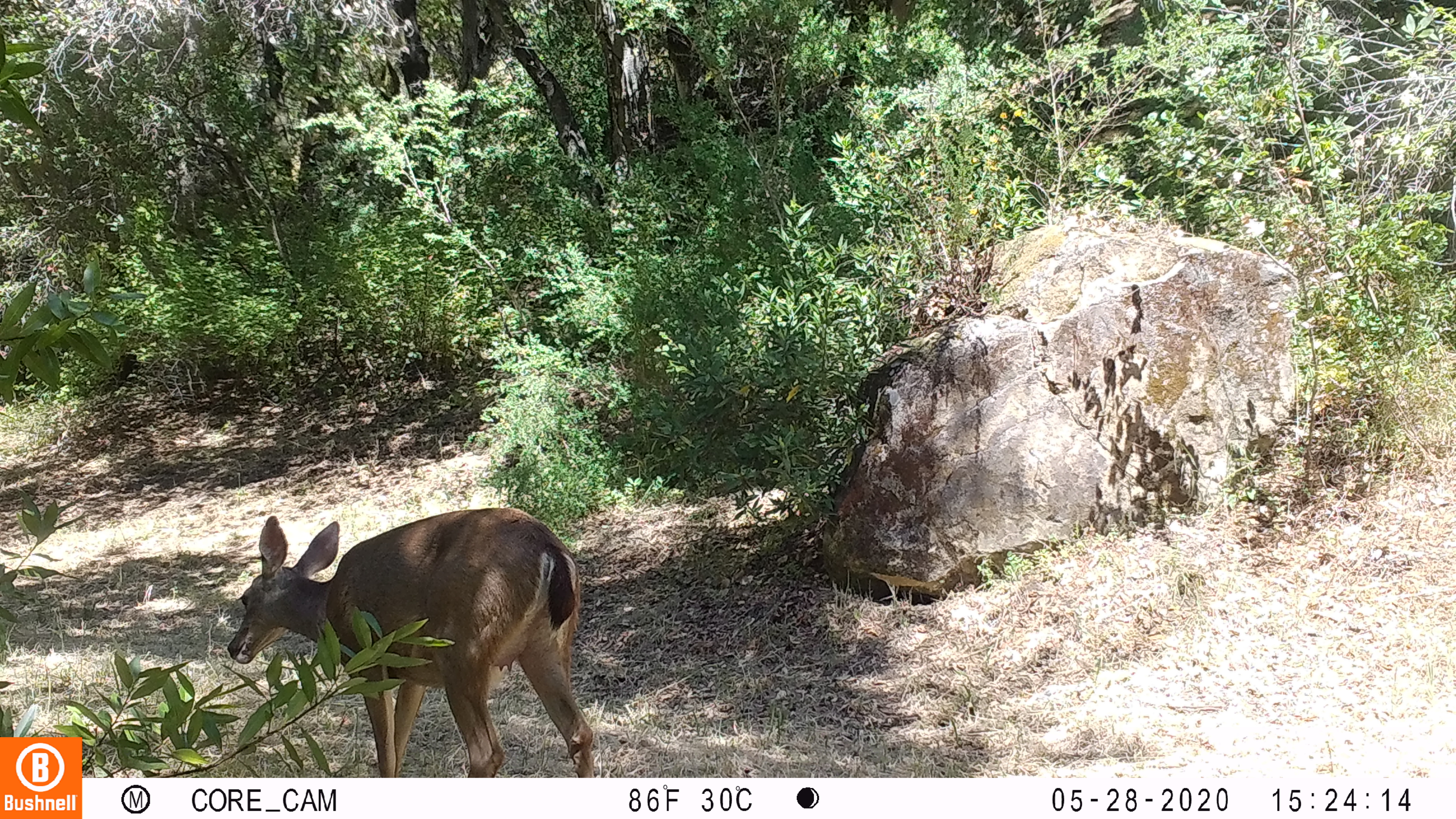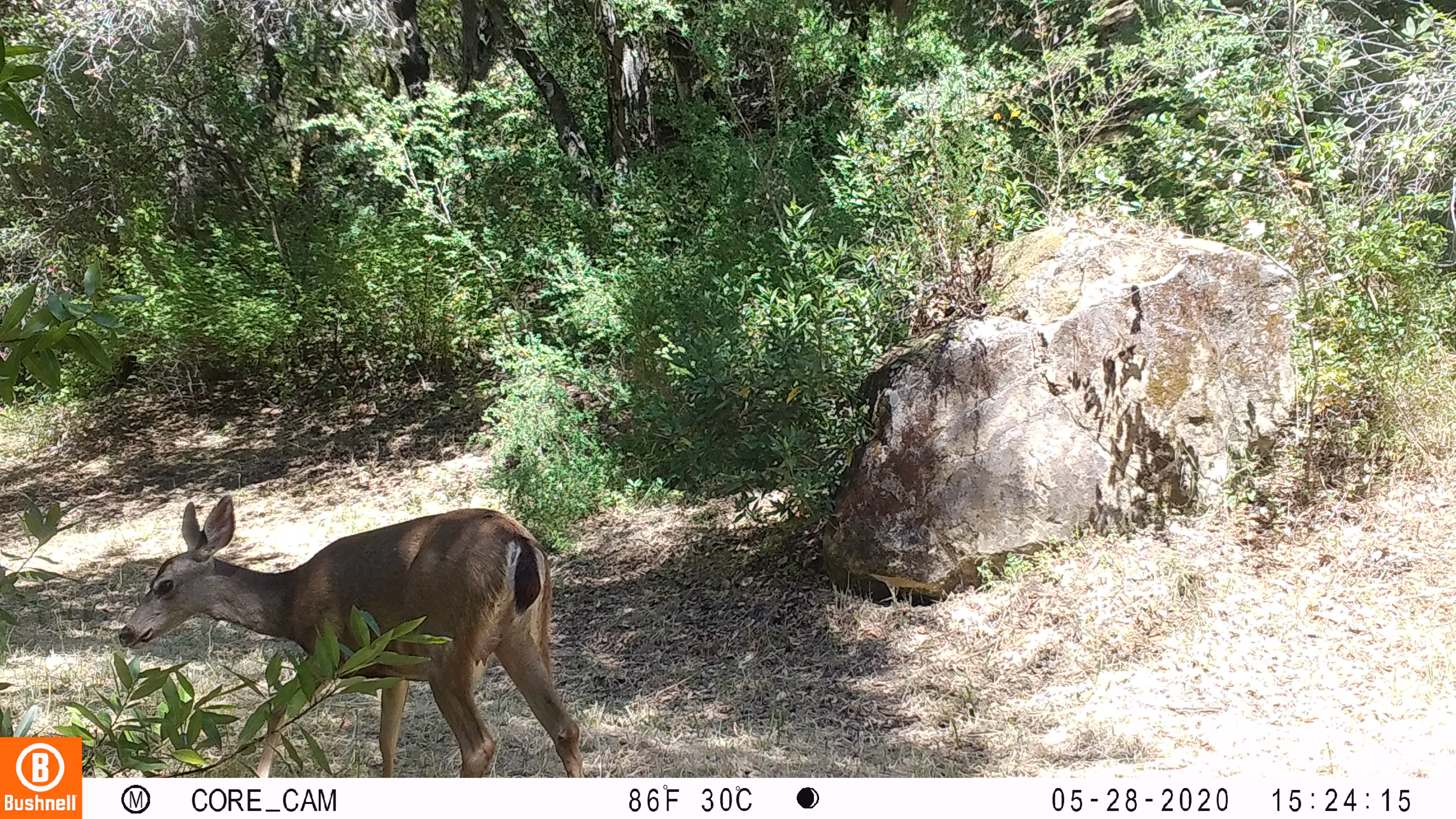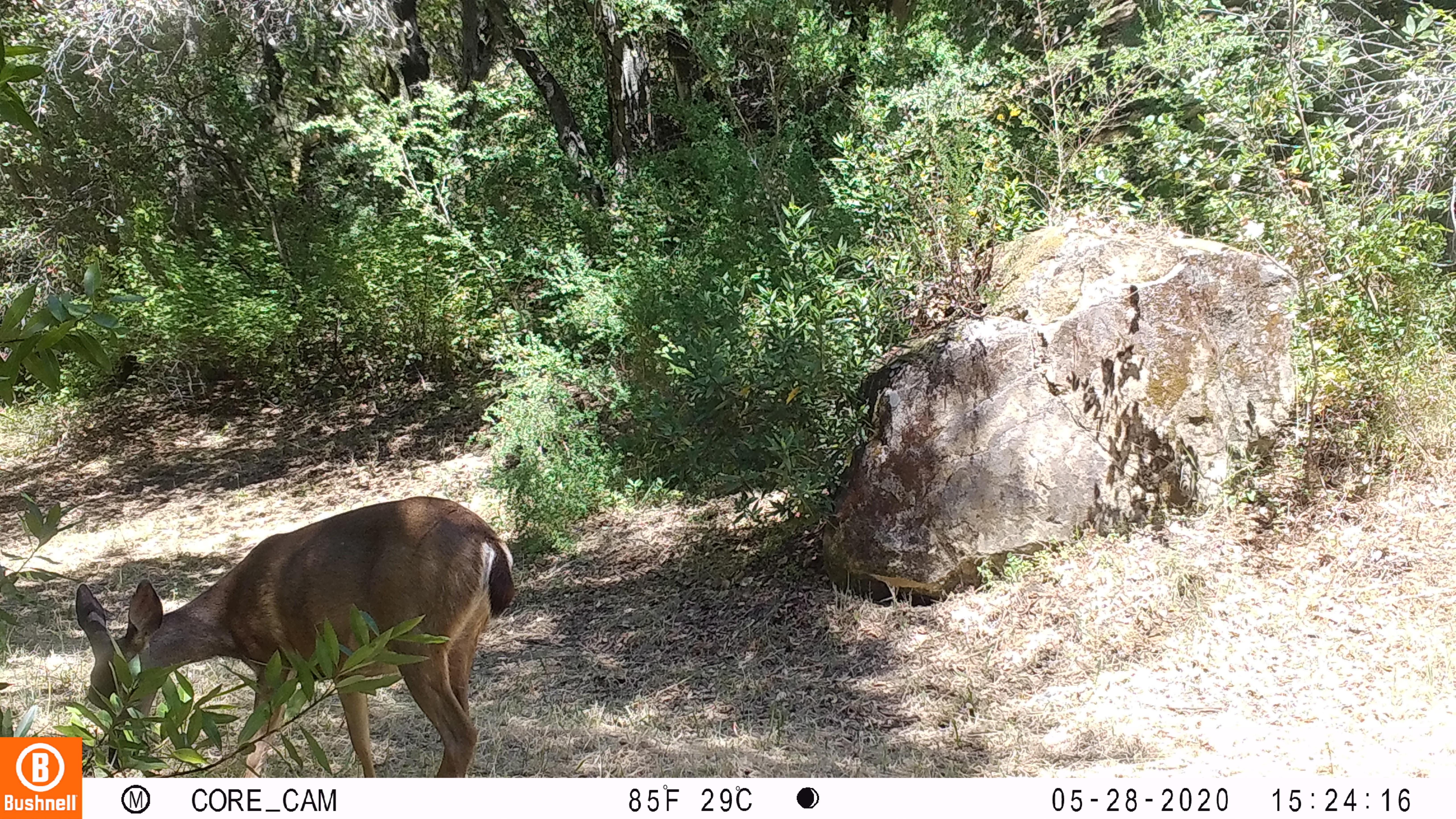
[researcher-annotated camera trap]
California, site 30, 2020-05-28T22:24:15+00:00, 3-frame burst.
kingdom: Animalia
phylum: Chordata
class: Mammalia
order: Artiodactyla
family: Cervidae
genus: Odocoileus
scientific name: Odocoileus hemionus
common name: mule deer